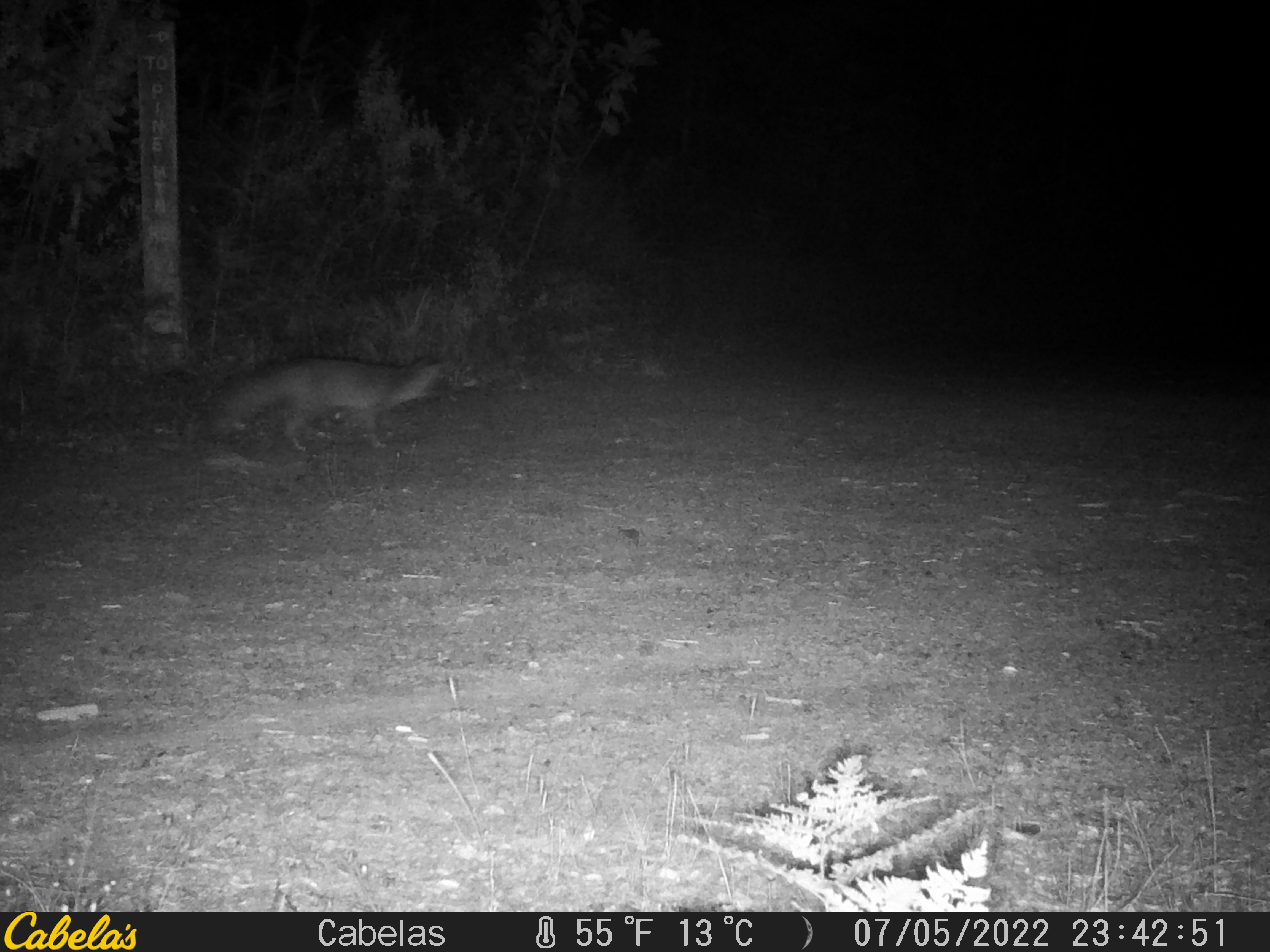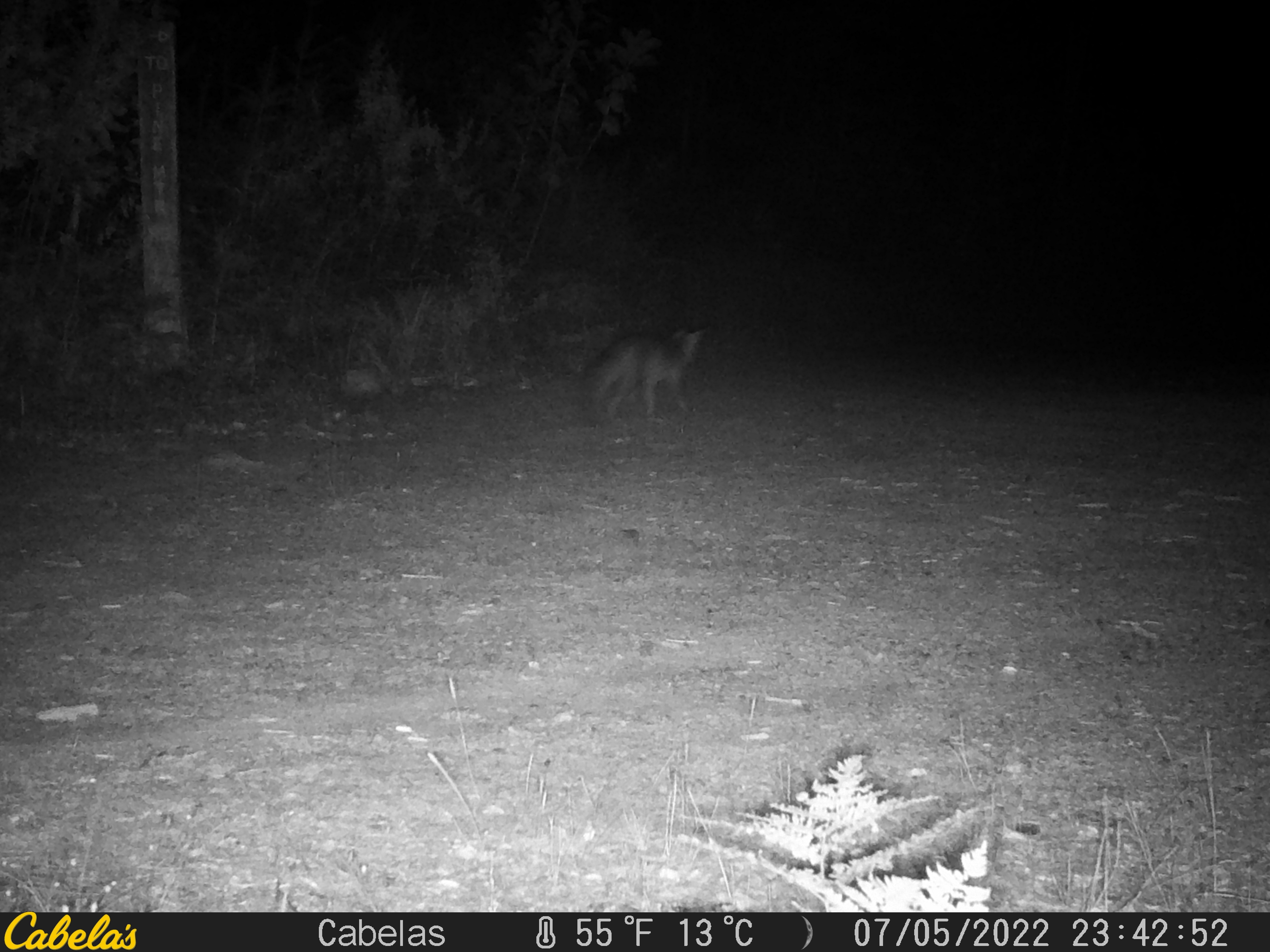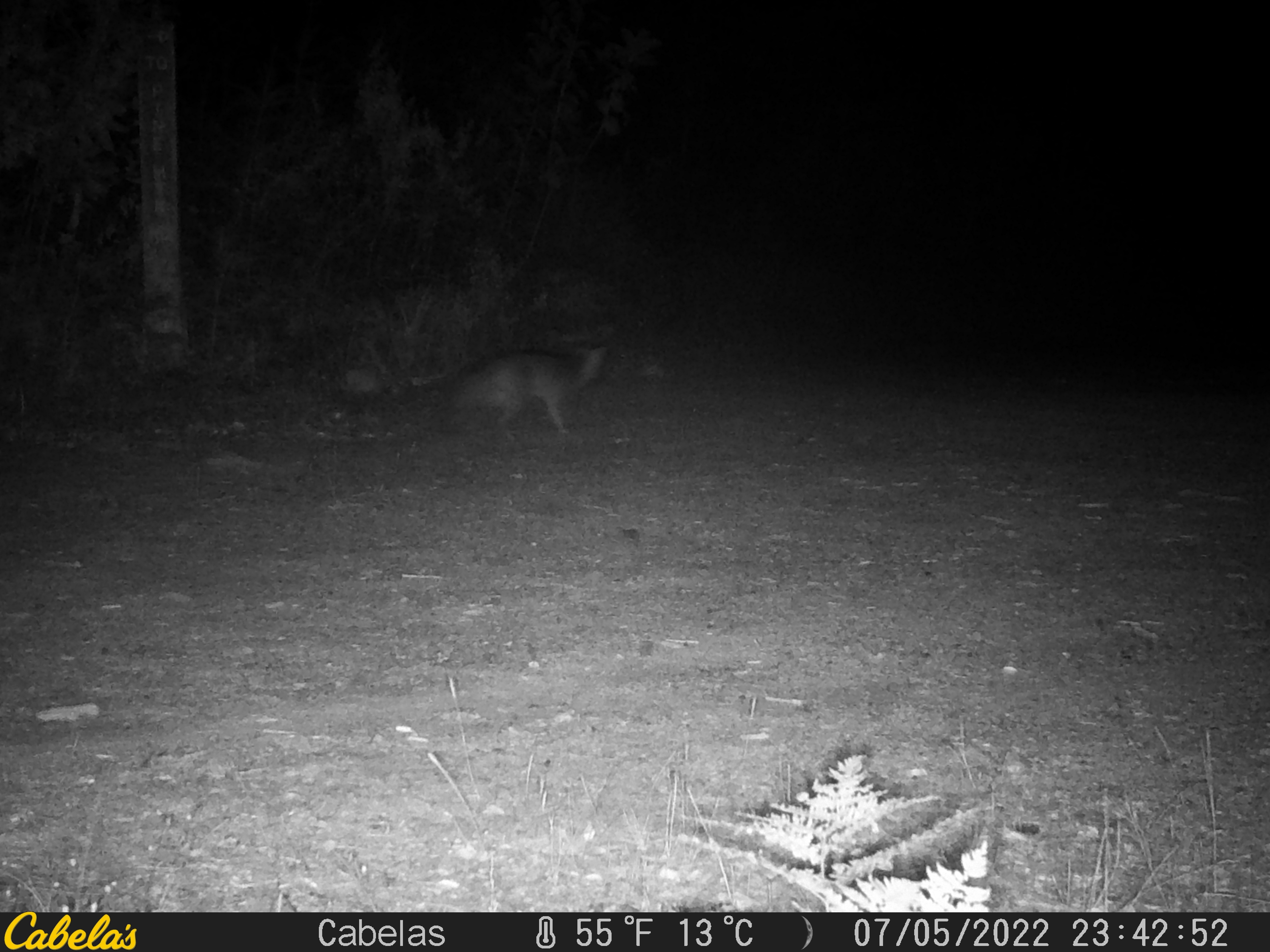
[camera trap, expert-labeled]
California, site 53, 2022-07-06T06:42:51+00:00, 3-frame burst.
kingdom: Animalia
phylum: Chordata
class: Mammalia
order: Carnivora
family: Canidae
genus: Urocyon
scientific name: Urocyon cinereoargenteus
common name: gray fox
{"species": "gray fox (Urocyon cinereoargenteus)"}